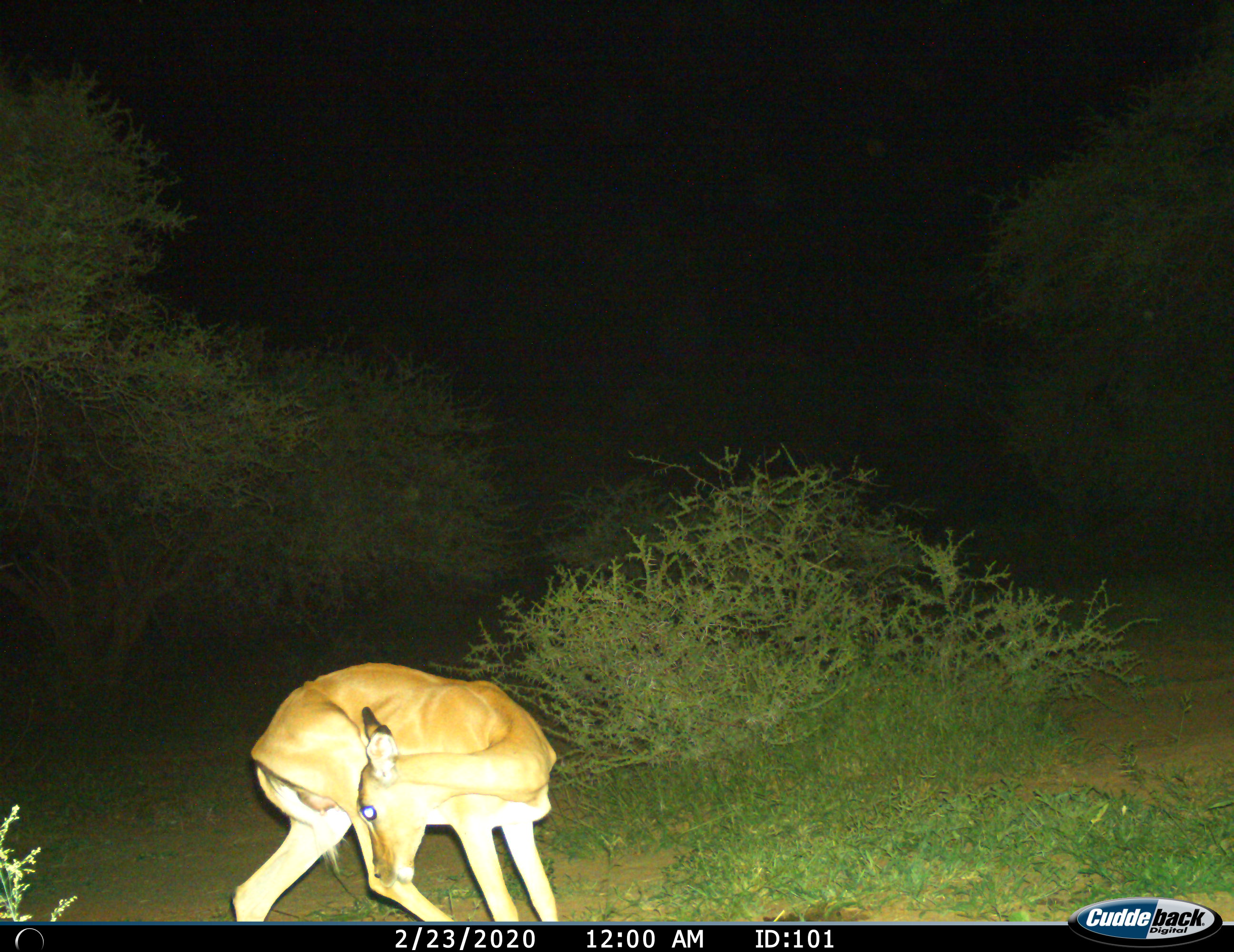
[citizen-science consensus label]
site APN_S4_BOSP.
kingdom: Animalia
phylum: Chordata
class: Mammalia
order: Artiodactyla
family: Bovidae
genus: Aepyceros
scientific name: Aepyceros melampus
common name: impala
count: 1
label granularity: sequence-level